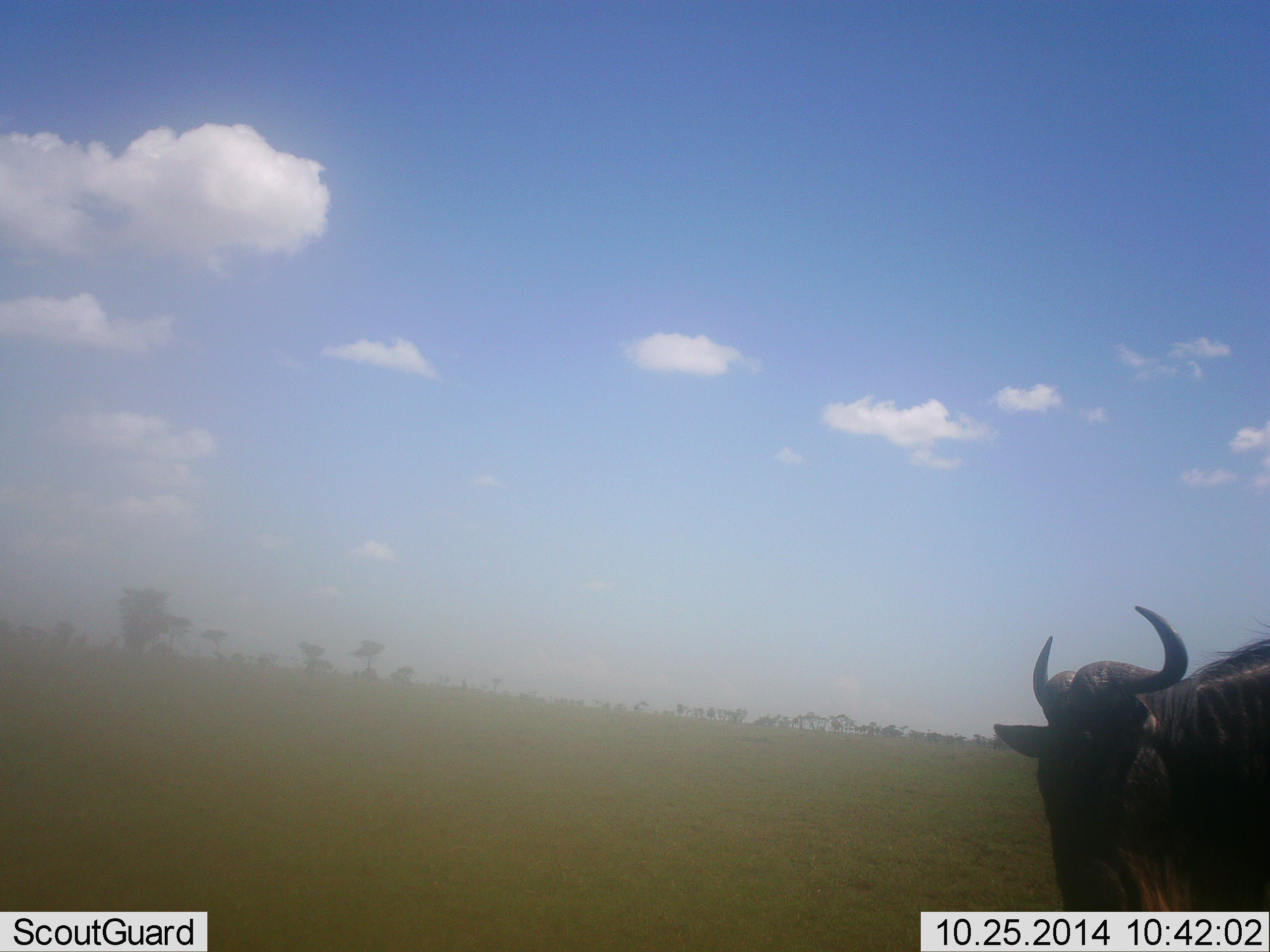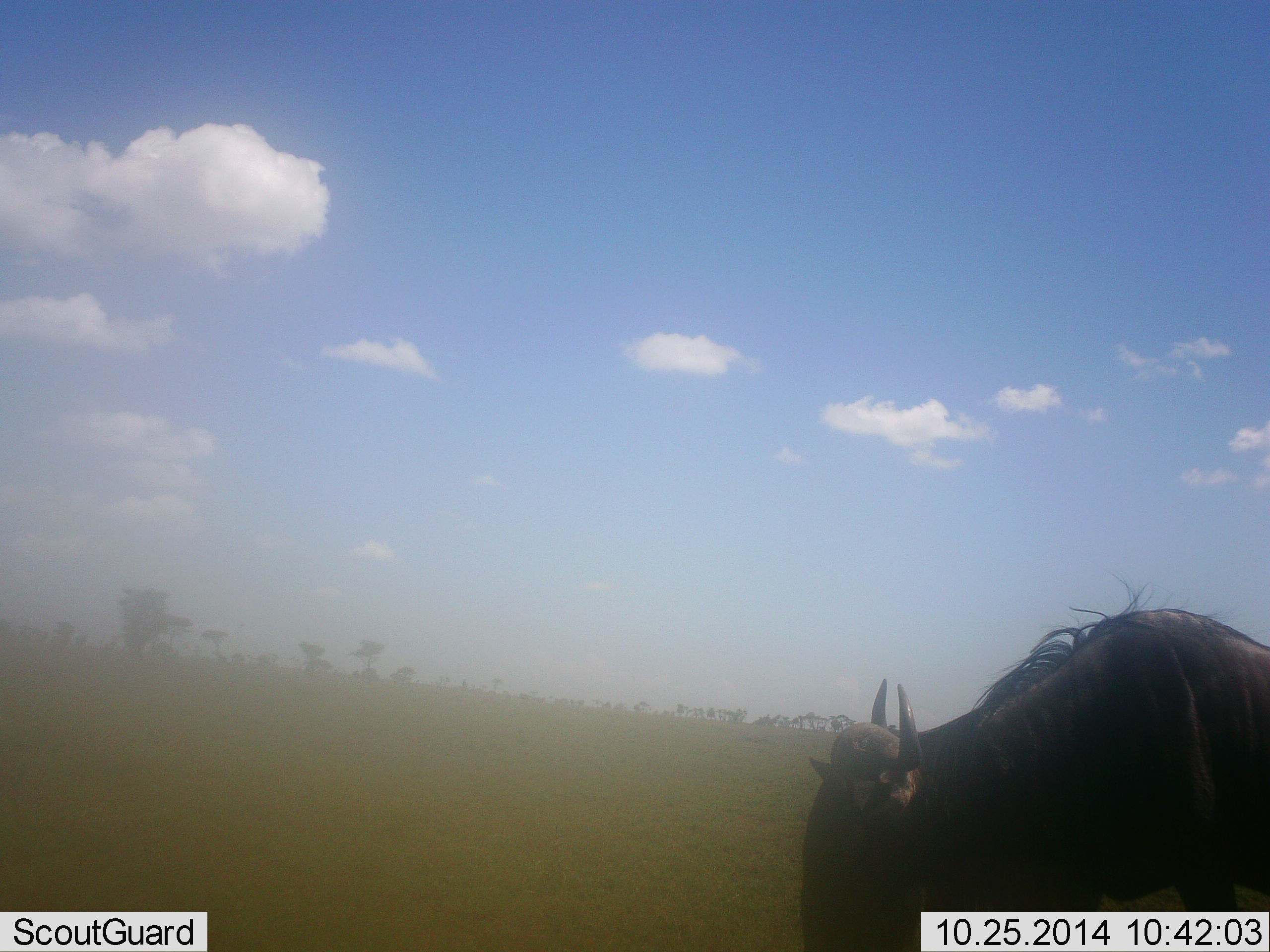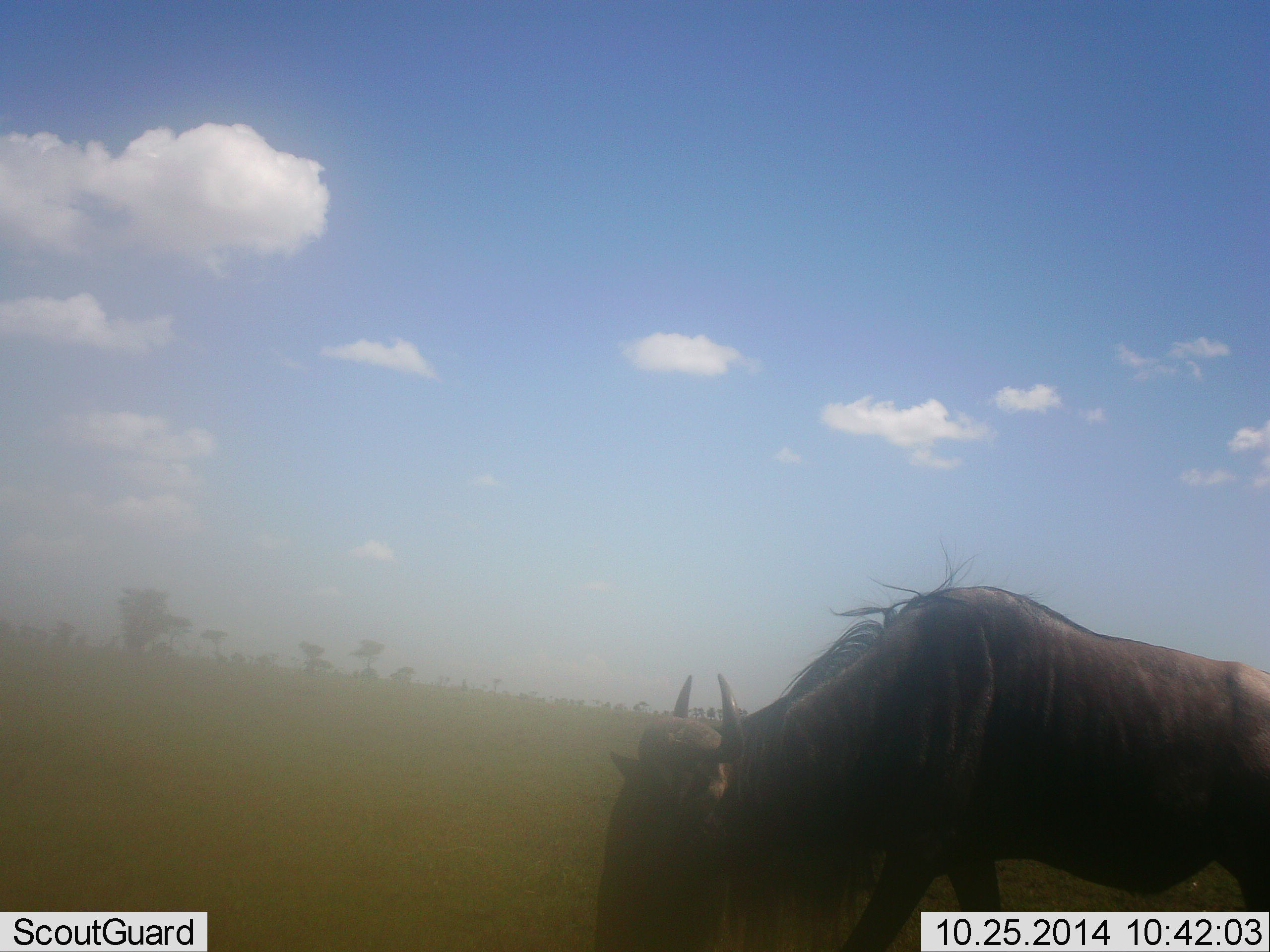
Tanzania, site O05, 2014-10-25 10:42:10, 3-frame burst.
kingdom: Animalia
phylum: Chordata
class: Mammalia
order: Artiodactyla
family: Bovidae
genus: Connochaetes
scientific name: Connochaetes taurinus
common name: blue wildebeest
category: wildebeest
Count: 1.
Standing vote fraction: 20%.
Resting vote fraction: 10%.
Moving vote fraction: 80%.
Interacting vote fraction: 0%.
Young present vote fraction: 0%.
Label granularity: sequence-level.